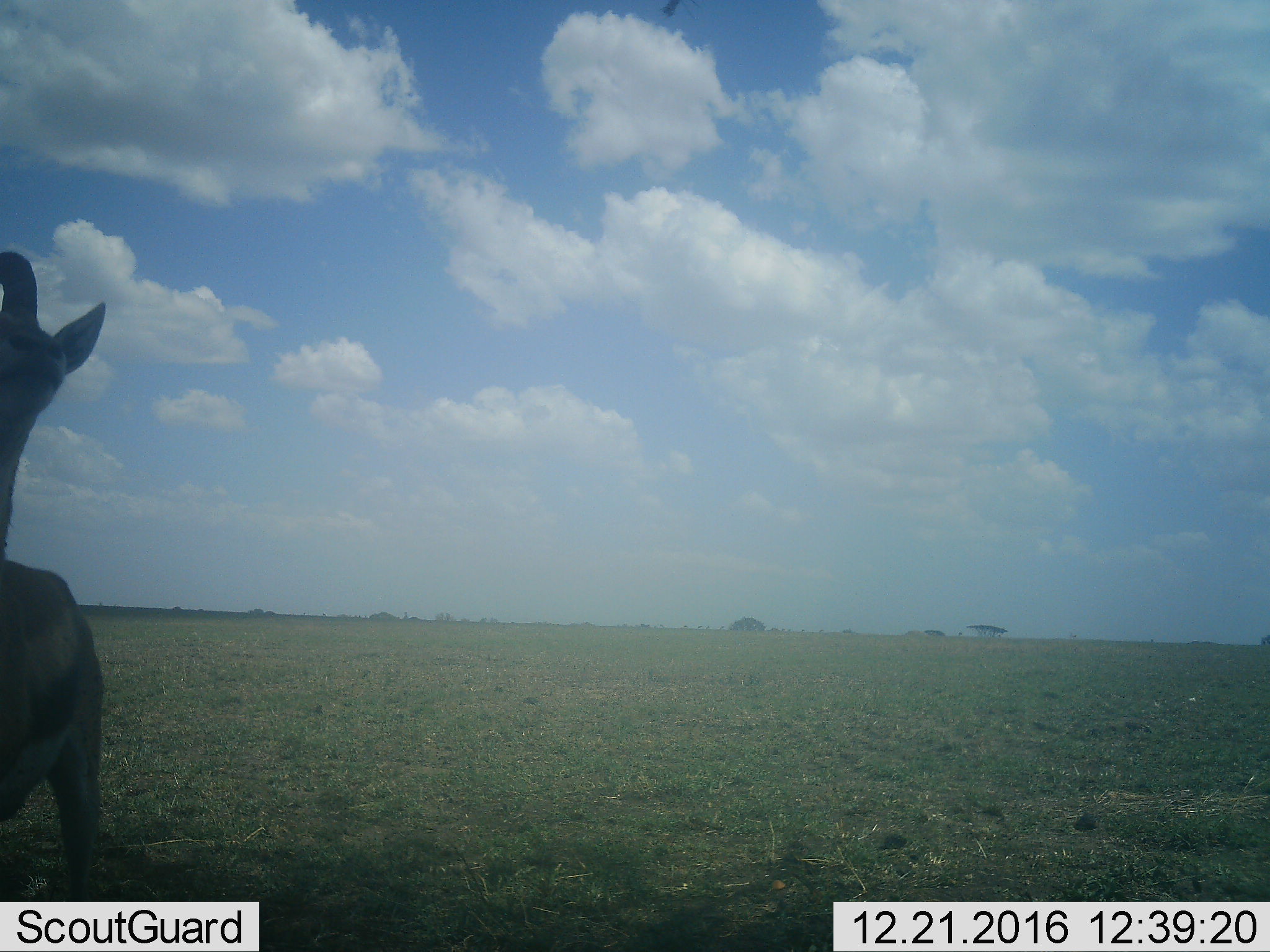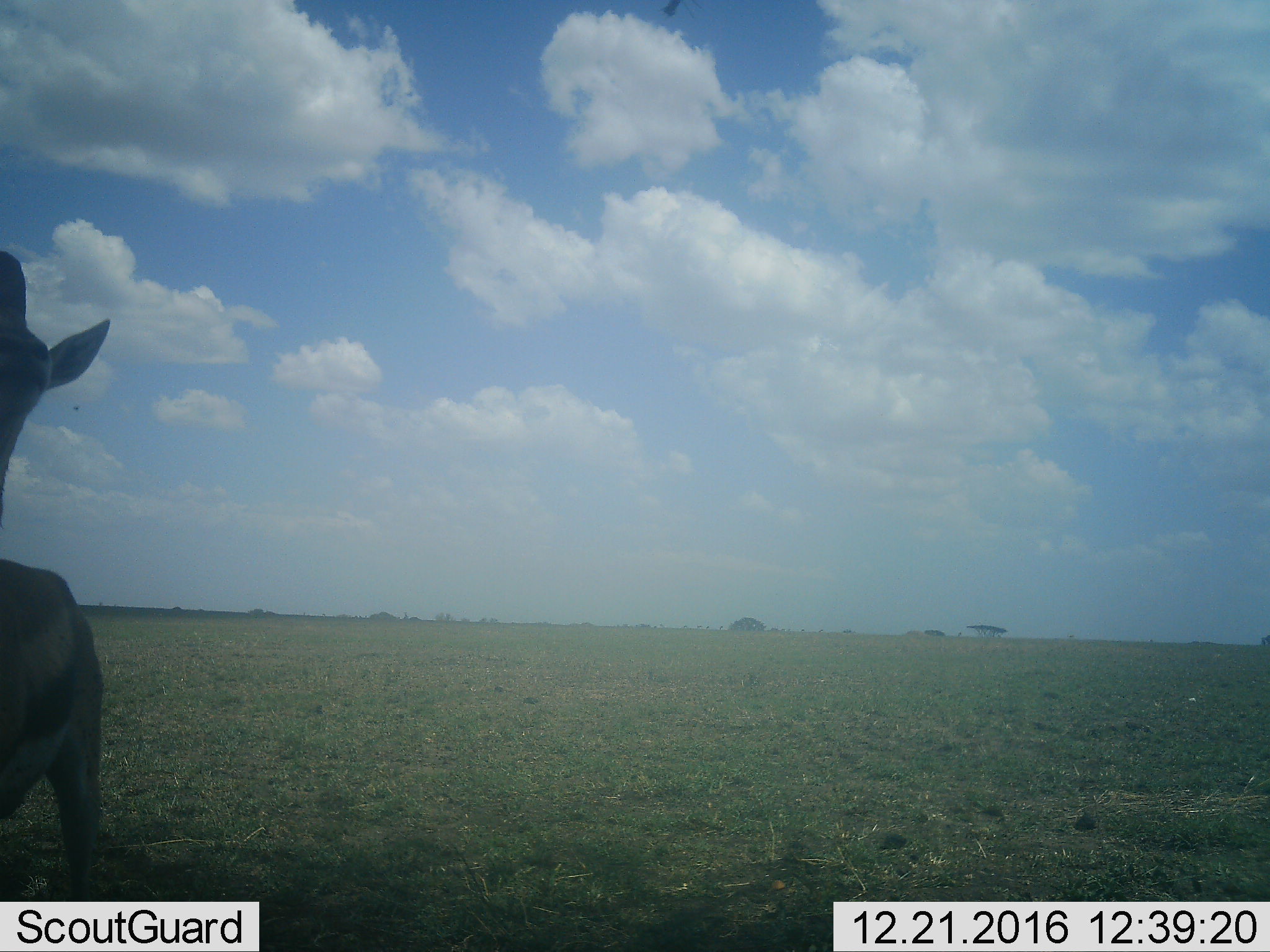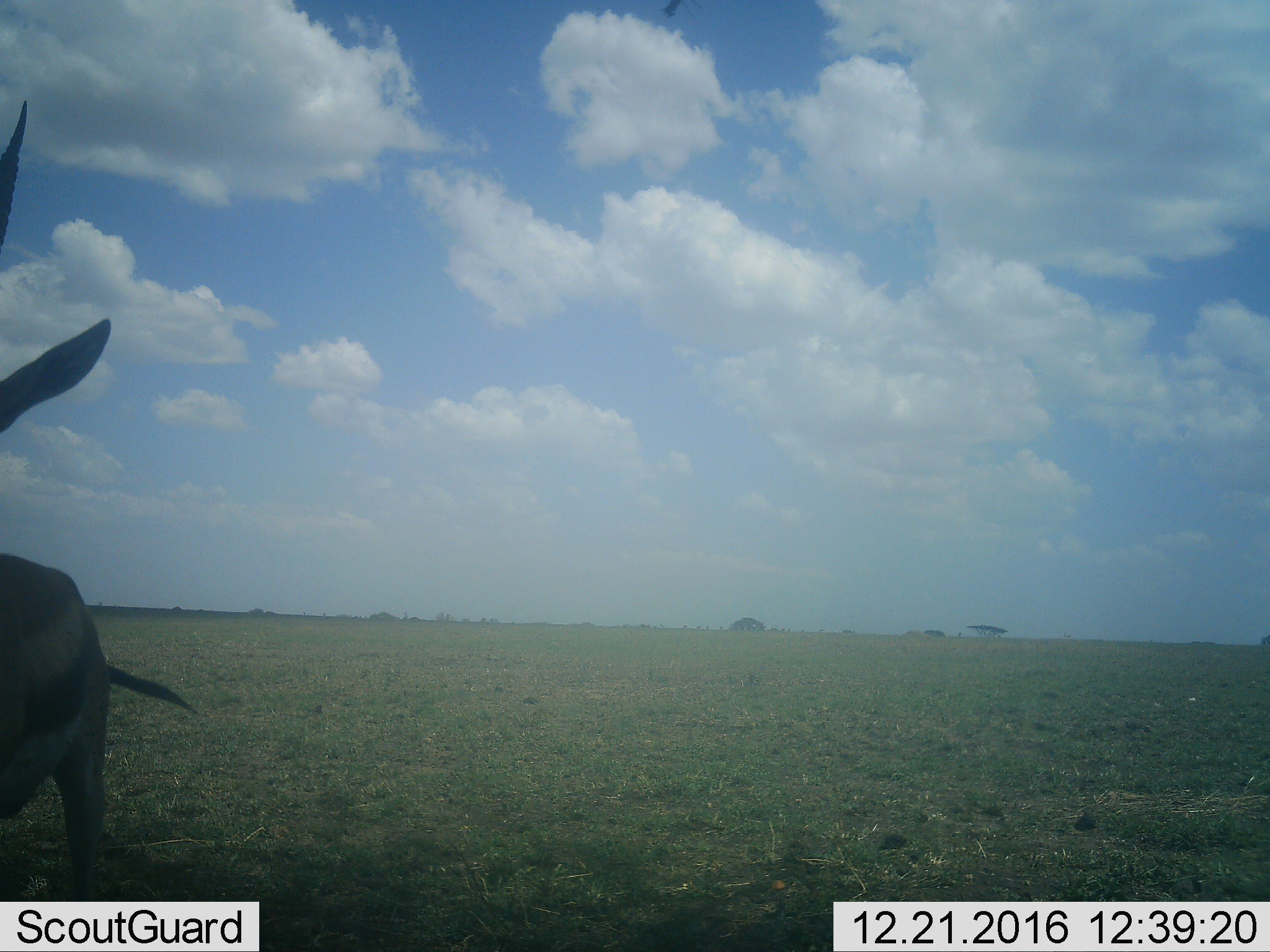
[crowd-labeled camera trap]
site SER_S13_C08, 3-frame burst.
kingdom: Animalia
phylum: Chordata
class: Mammalia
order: Artiodactyla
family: Bovidae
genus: Eudorcas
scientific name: Eudorcas thomsonii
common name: thomson's gazelle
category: gazellethomsons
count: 1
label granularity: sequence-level